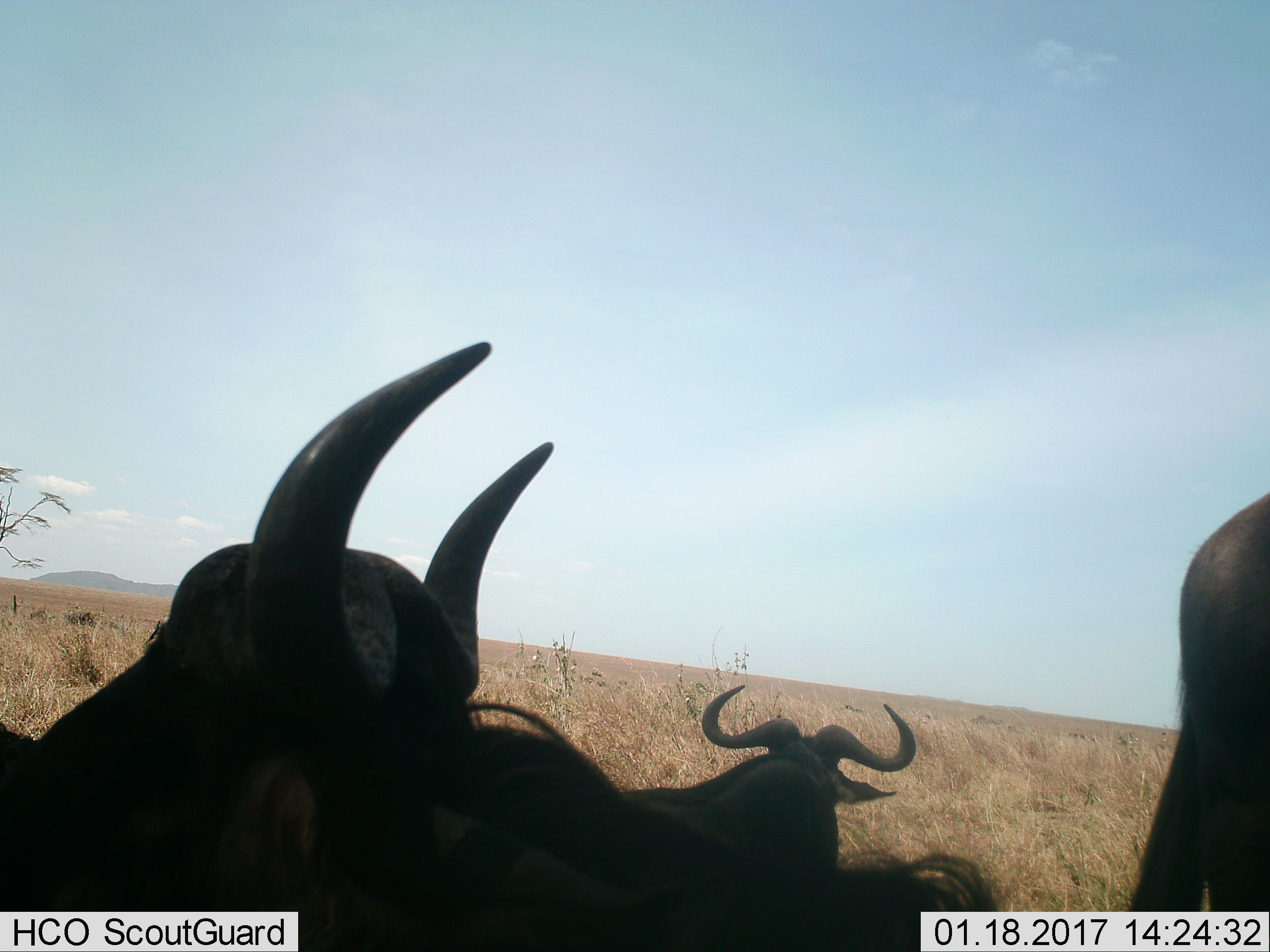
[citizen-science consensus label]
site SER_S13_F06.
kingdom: Animalia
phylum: Chordata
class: Mammalia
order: Artiodactyla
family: Bovidae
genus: Connochaetes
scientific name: Connochaetes taurinus taurinus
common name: blue wildebeest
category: wildebeestblue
Wildebeestblue (blue wildebeest) (Connochaetes taurinus taurinus), count 4. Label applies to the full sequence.